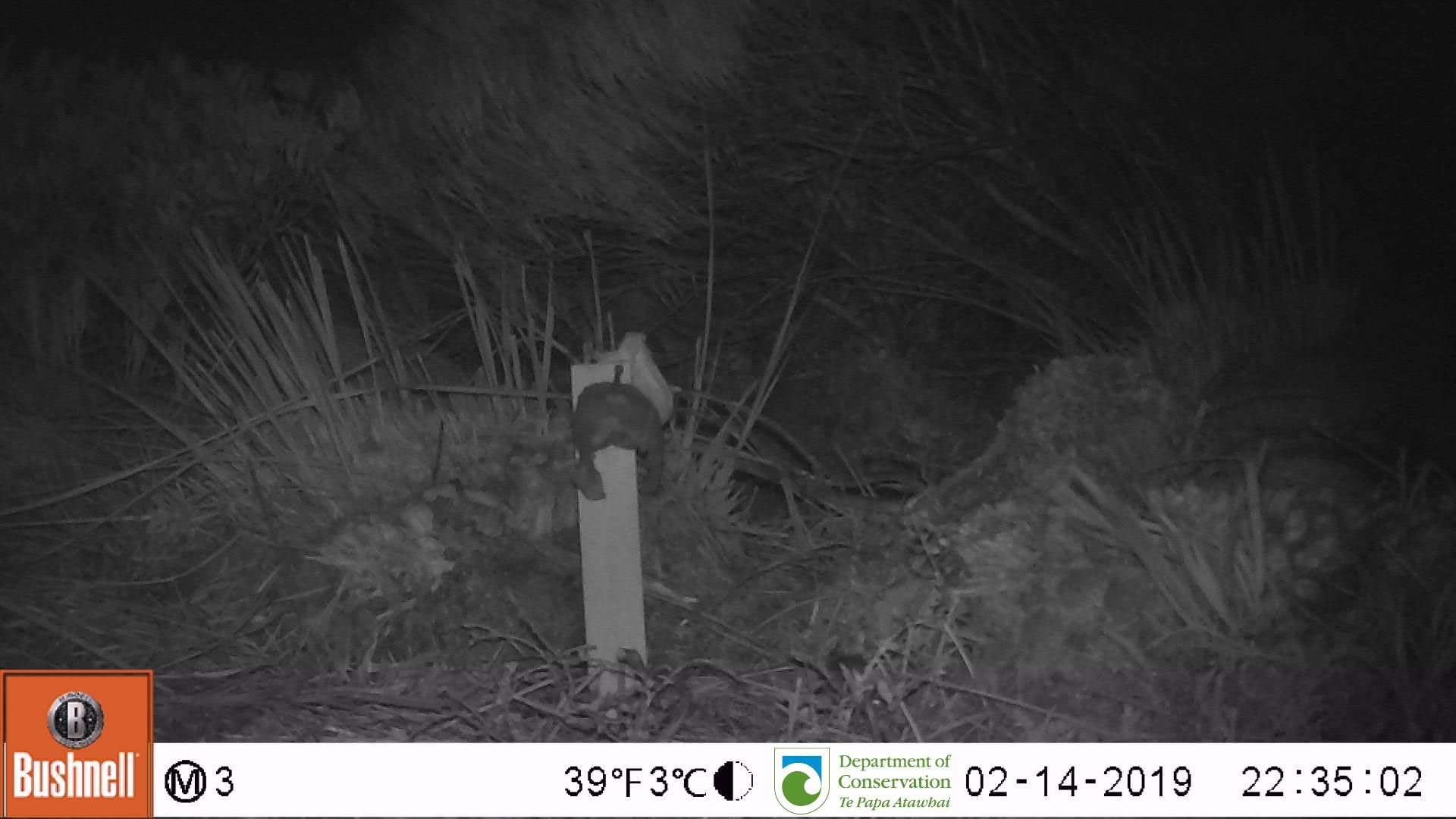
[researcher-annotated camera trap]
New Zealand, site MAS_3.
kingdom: Animalia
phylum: Chordata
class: Mammalia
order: Rodentia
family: Muridae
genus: Mus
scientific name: Mus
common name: mouse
Mouse (Mus).